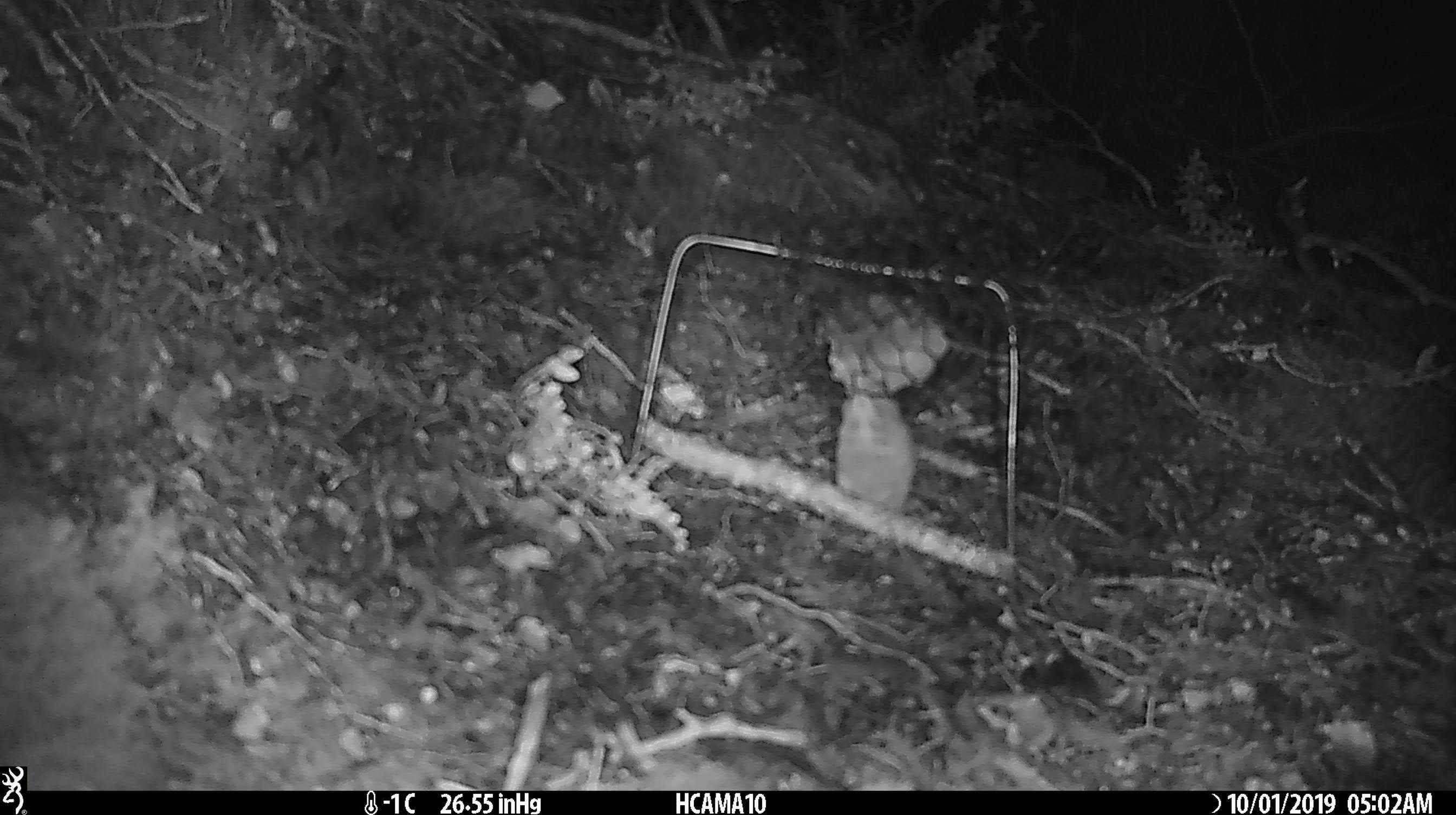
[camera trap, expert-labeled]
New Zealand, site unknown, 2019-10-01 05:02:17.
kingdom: Animalia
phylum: Chordata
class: Mammalia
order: Rodentia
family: Muridae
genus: Mus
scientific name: Mus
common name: mouse